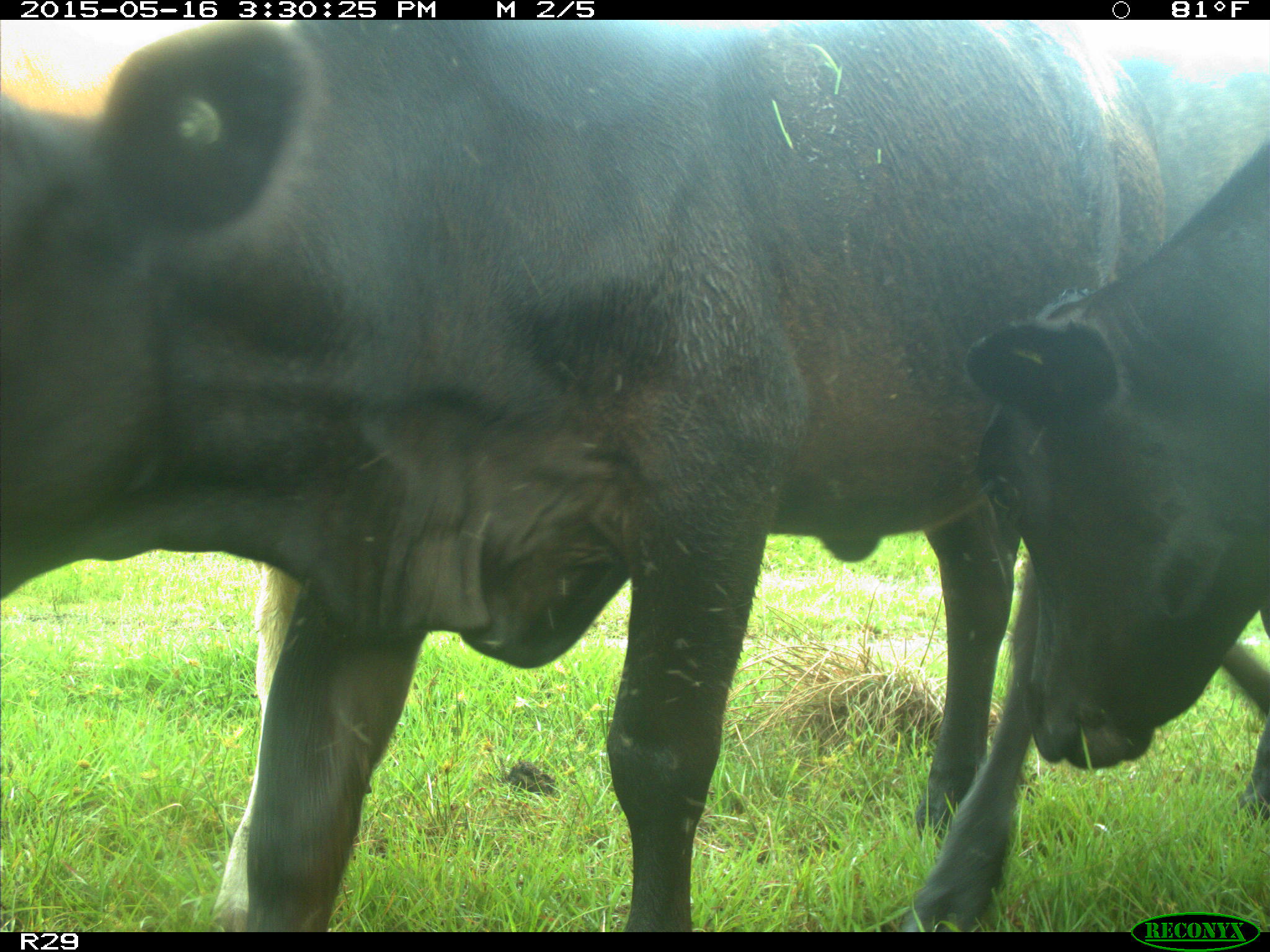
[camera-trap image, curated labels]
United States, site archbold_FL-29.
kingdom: Animalia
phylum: Chordata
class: Mammalia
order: Artiodactyla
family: Bovidae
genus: Bos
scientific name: Bos taurus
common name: domestic cow